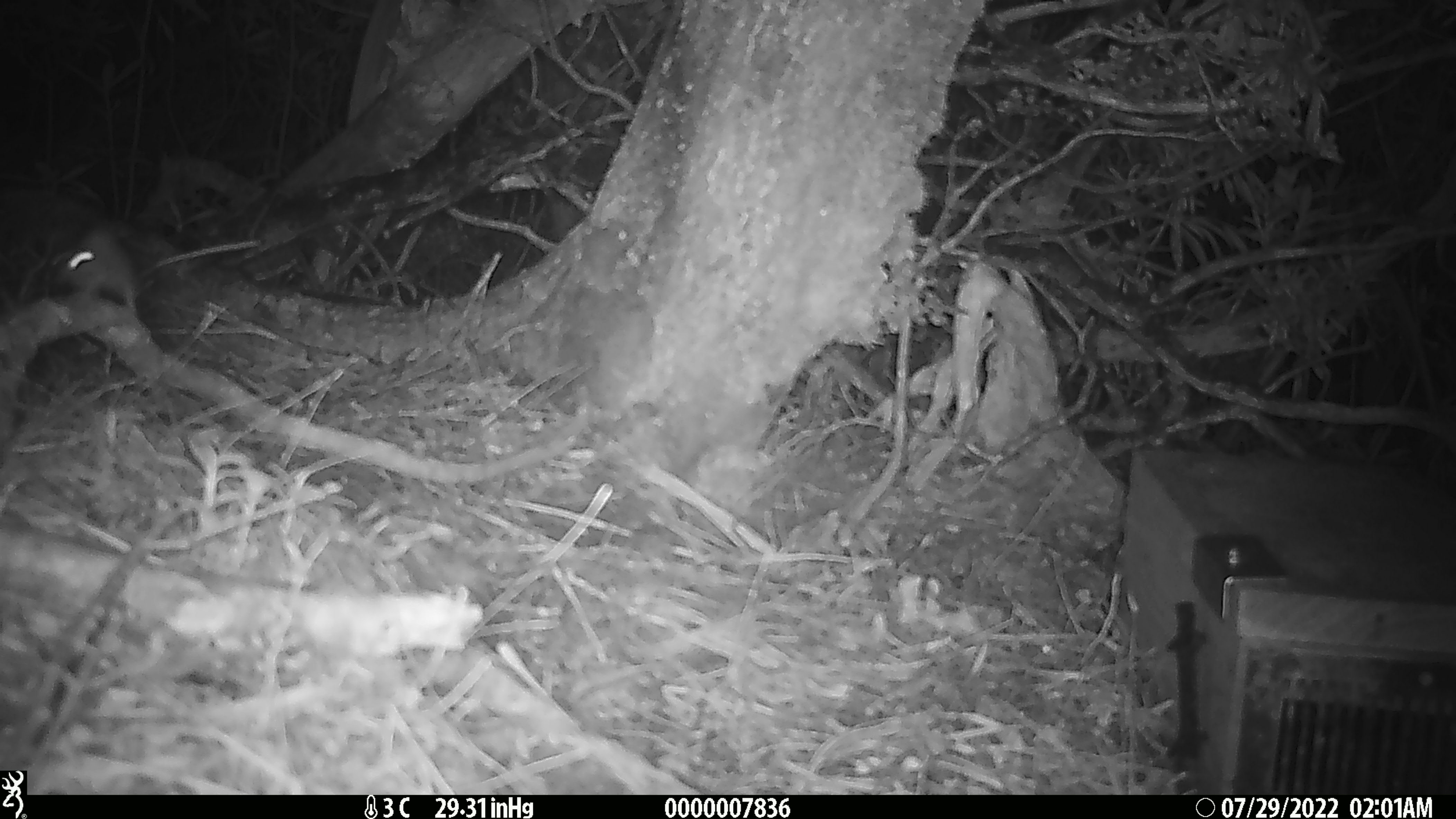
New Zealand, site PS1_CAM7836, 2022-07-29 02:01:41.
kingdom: Animalia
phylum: Chordata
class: Mammalia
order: Rodentia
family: Muridae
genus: Mus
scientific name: Mus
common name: mouse